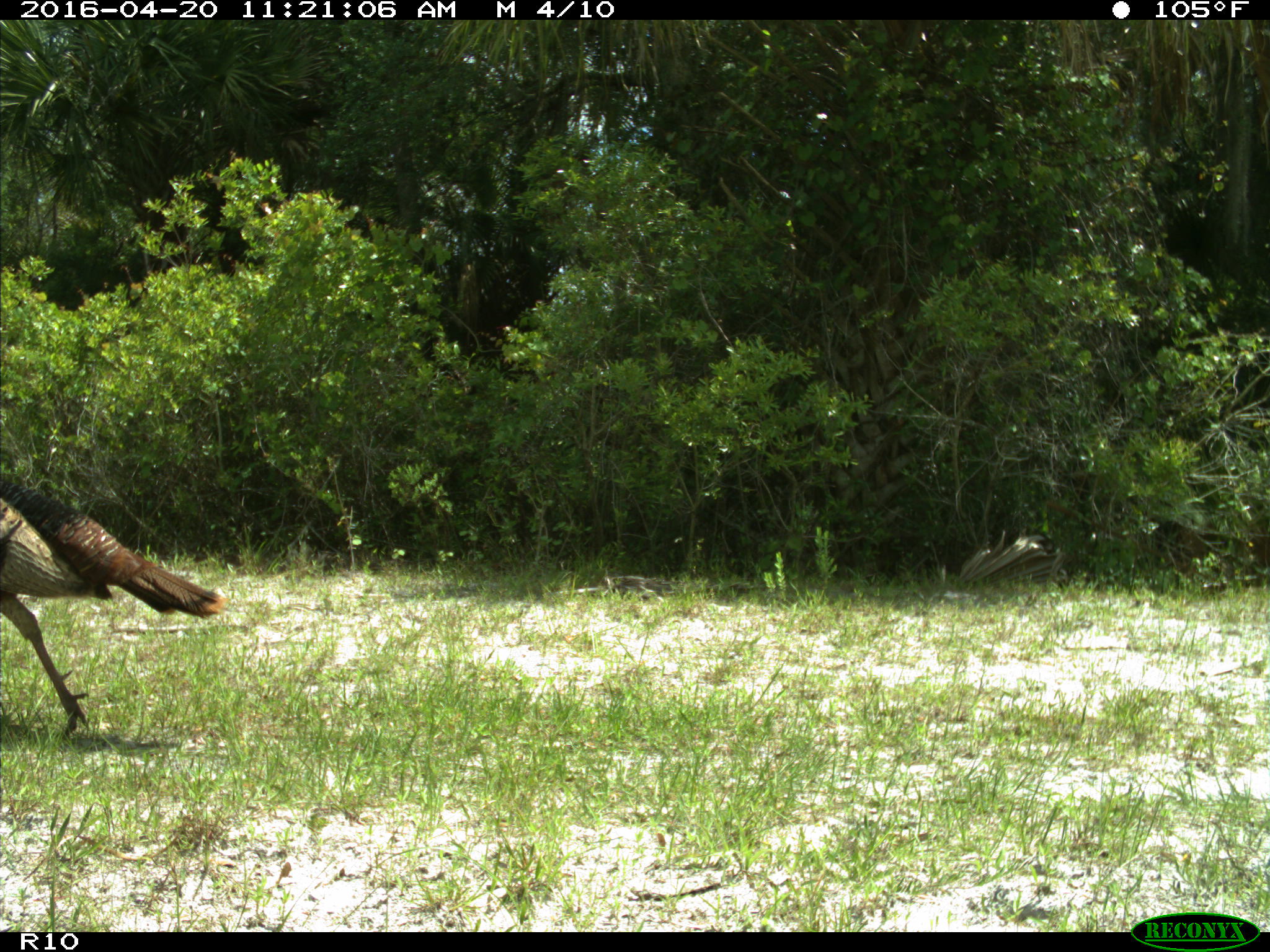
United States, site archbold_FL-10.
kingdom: Animalia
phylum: Chordata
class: Aves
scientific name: Aves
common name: birds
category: unidentified bird